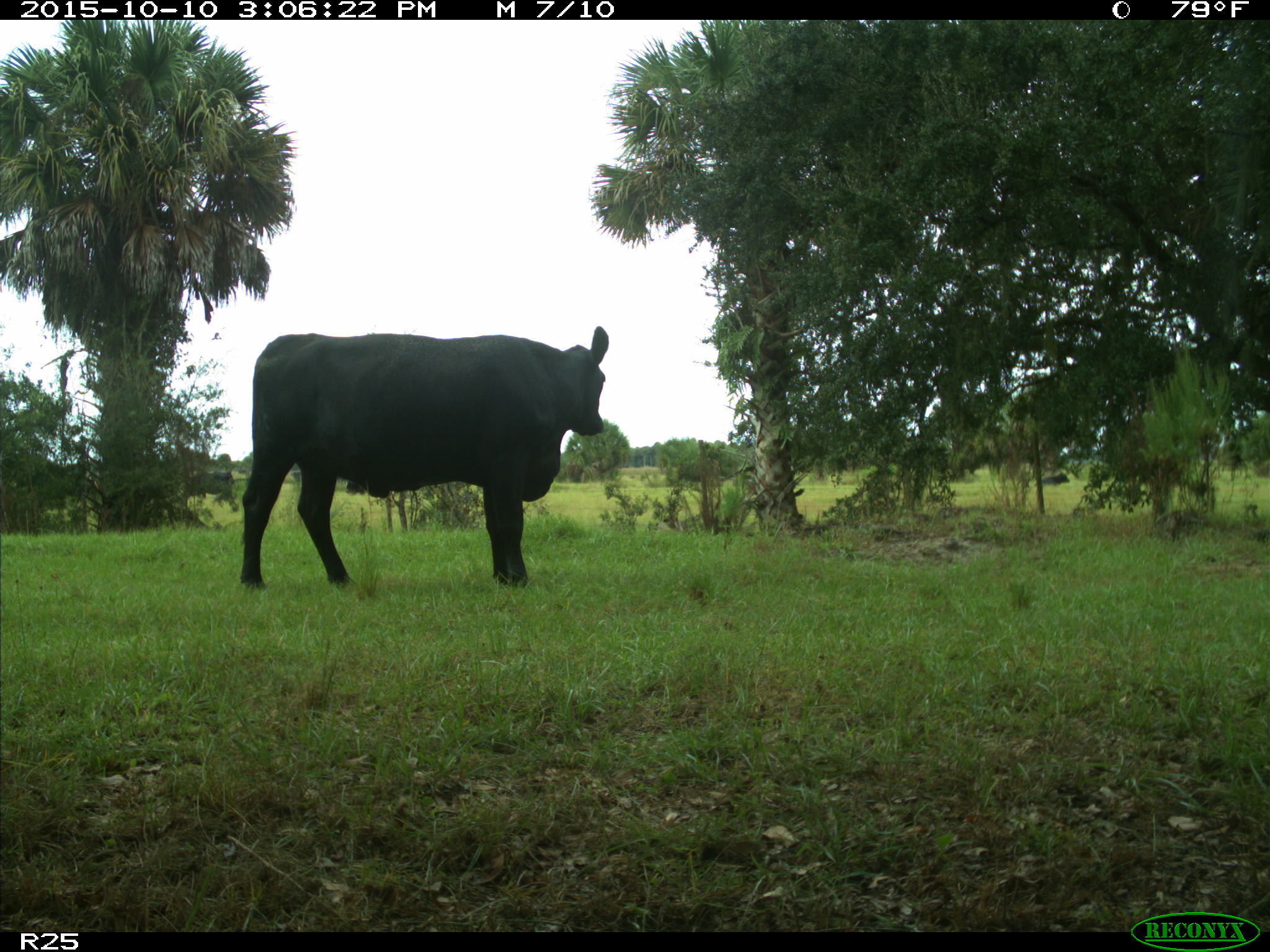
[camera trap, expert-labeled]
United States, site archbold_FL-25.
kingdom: Animalia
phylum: Chordata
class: Mammalia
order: Artiodactyla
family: Bovidae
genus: Bos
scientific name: Bos taurus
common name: domestic cow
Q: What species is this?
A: Bos taurus (domestic cow).